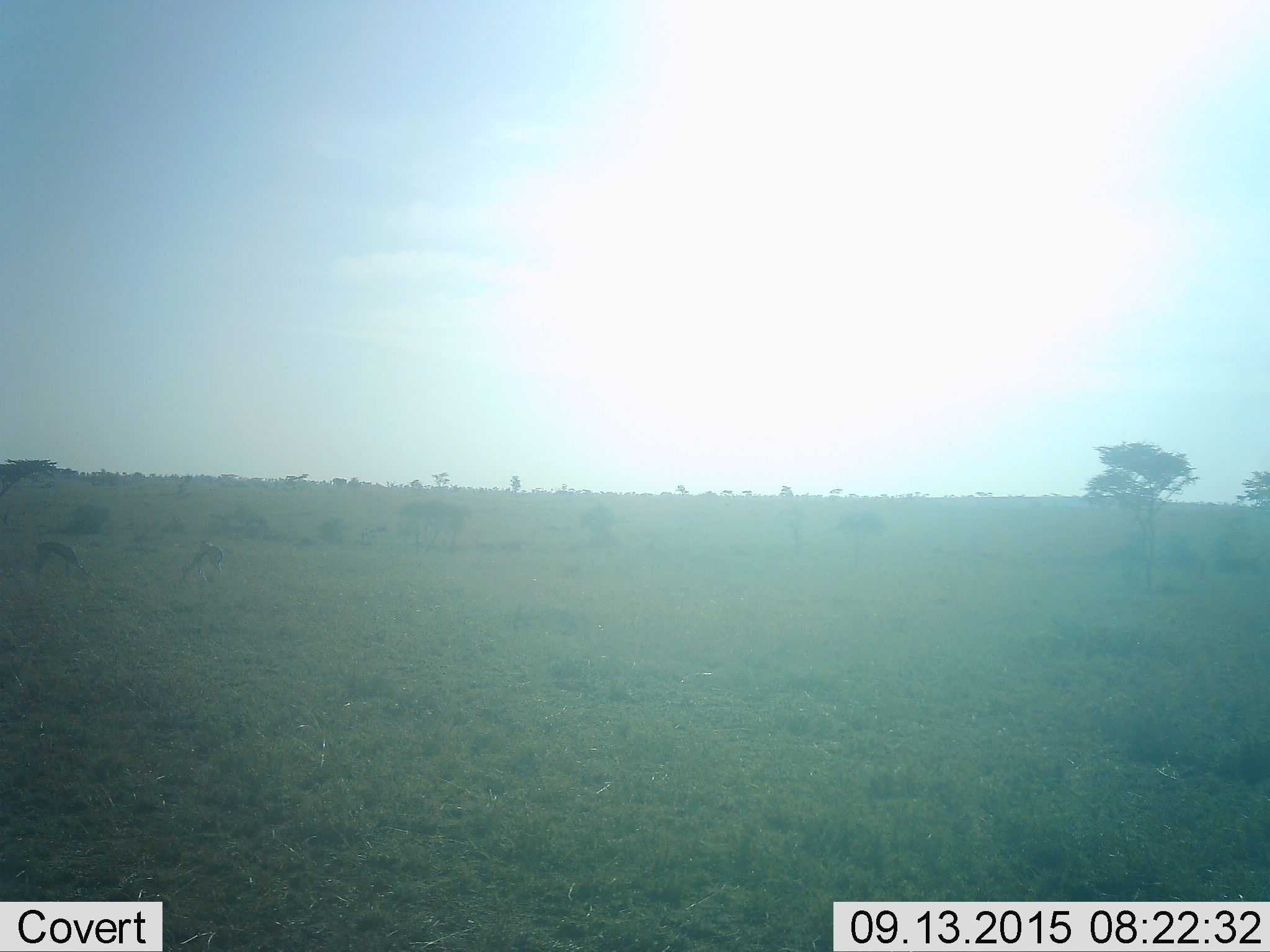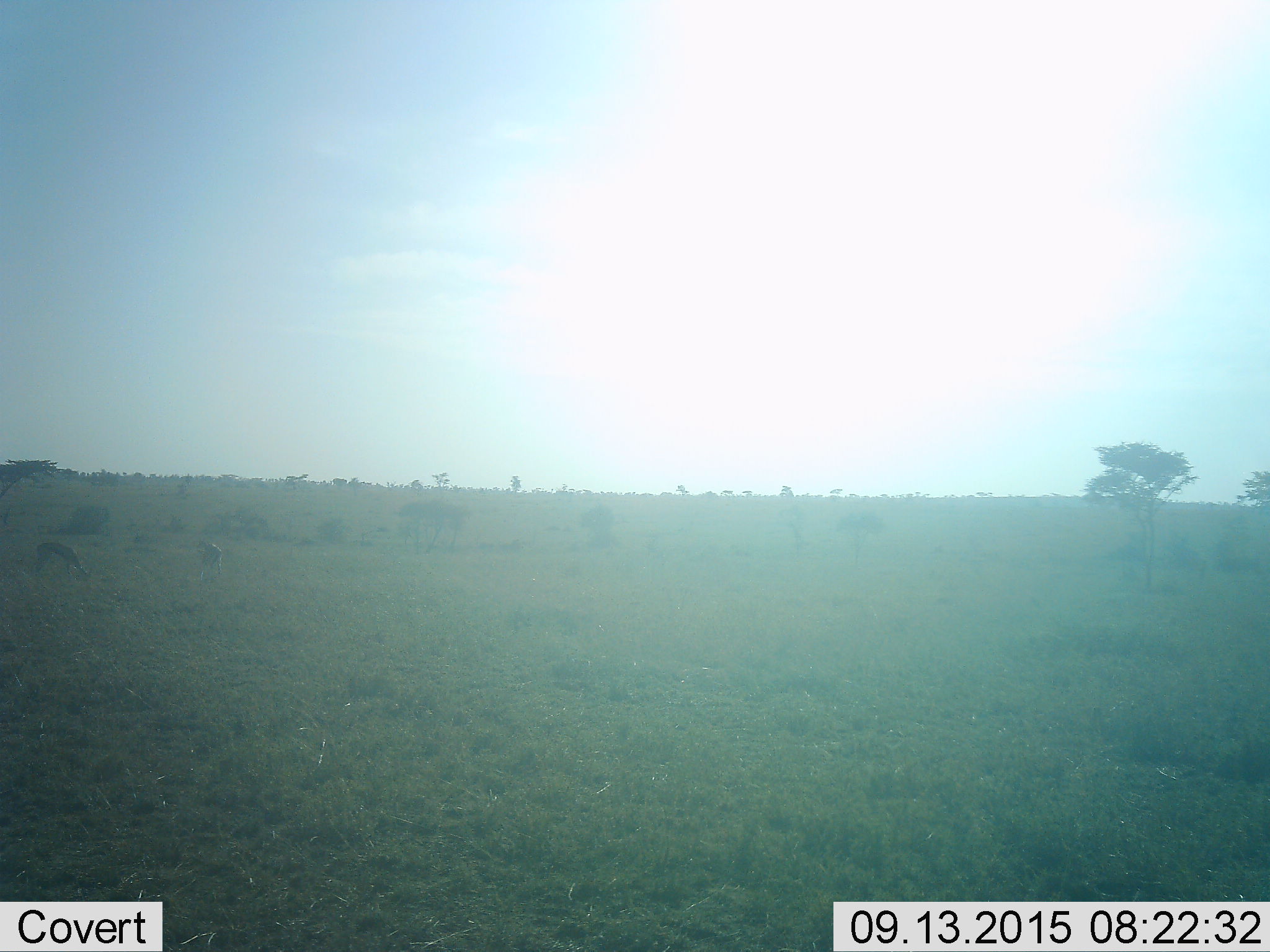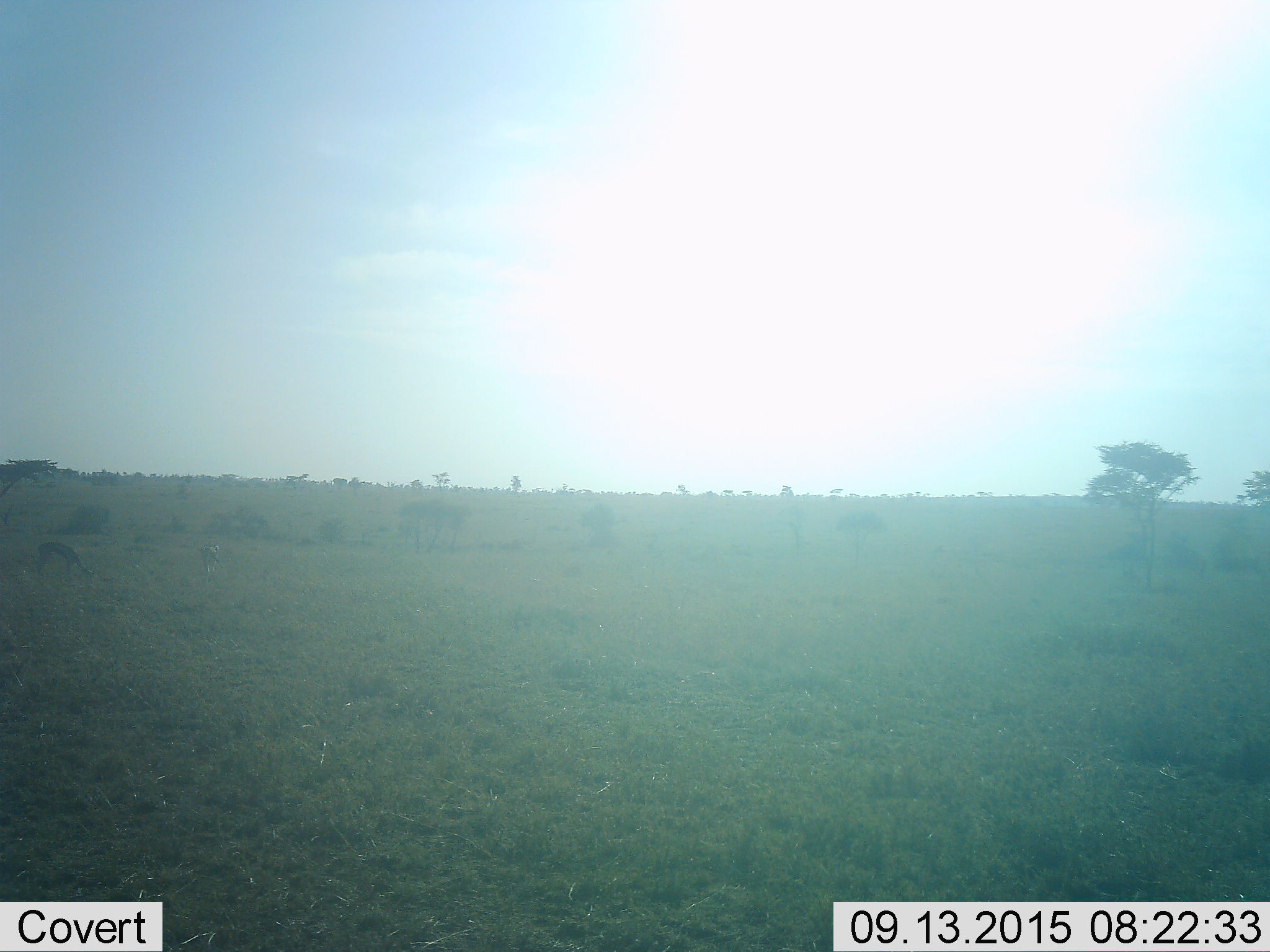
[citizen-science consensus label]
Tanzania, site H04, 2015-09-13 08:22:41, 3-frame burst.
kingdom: Animalia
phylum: Chordata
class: Mammalia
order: Artiodactyla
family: Bovidae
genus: Eudorcas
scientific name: Eudorcas thomsonii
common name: thomson's gazelle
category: gazellethomsons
Gazellethomsons (thomson's gazelle) (Eudorcas thomsonii), count 2. Behavior (volunteer vote fractions): standing 20%, resting 0%, moving 40%, interacting 0%. Young present (vote fraction): 0%. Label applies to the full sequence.